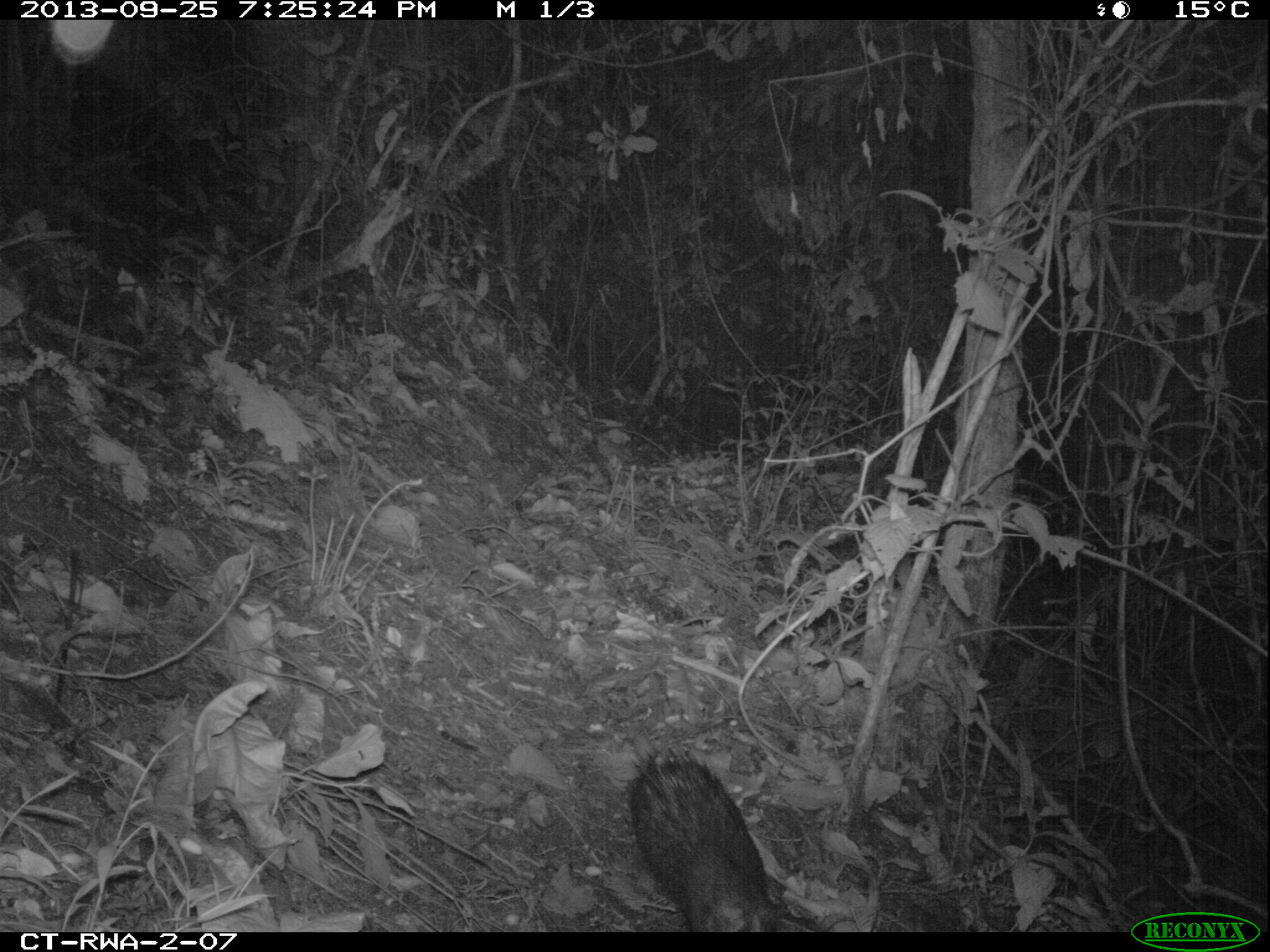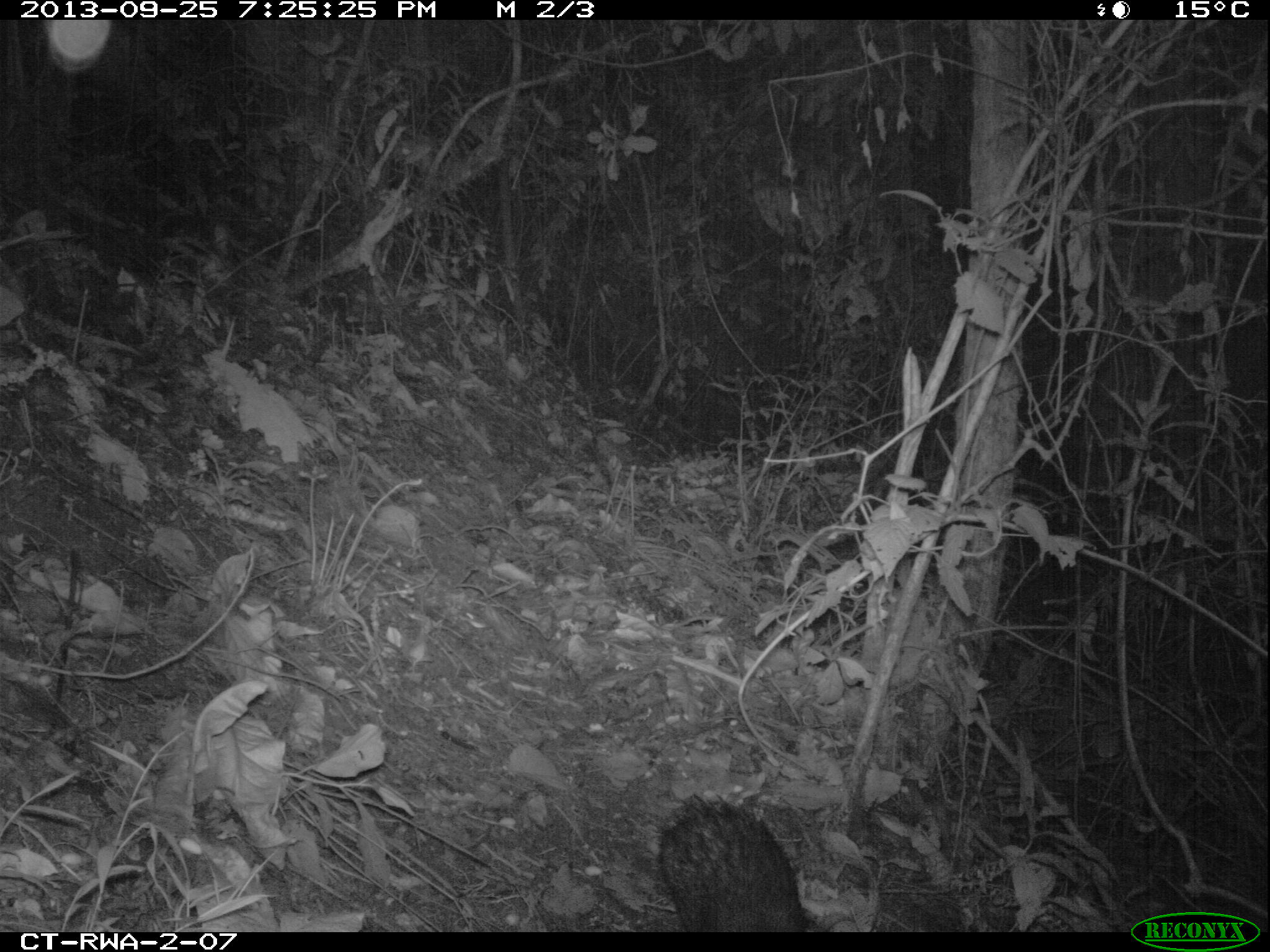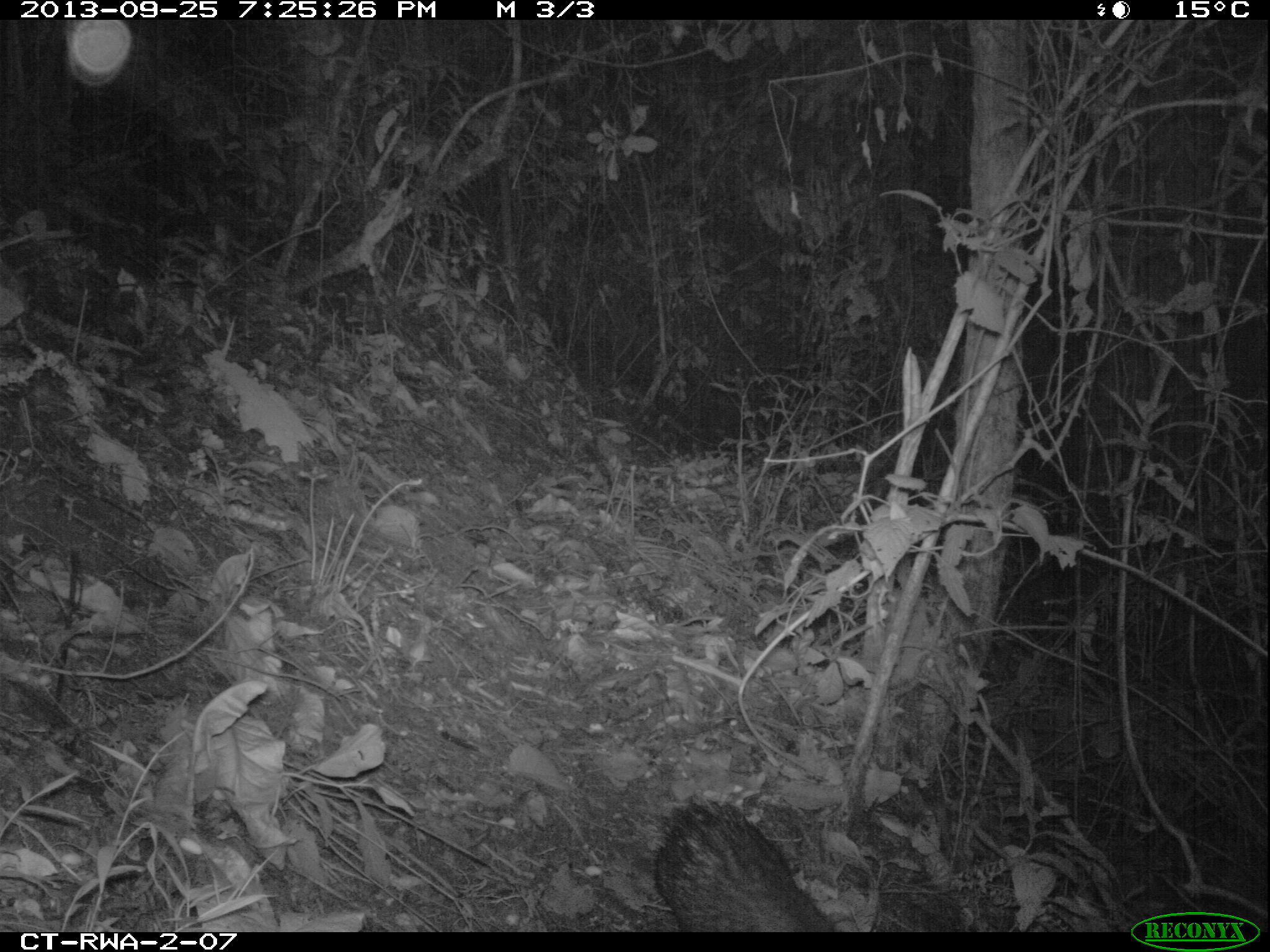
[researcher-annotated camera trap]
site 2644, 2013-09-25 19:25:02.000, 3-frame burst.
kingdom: Animalia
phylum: Chordata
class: Mammalia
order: Rodentia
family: Hystricidae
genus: Atherurus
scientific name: Atherurus africanus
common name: african brush-tailed porcupine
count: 1